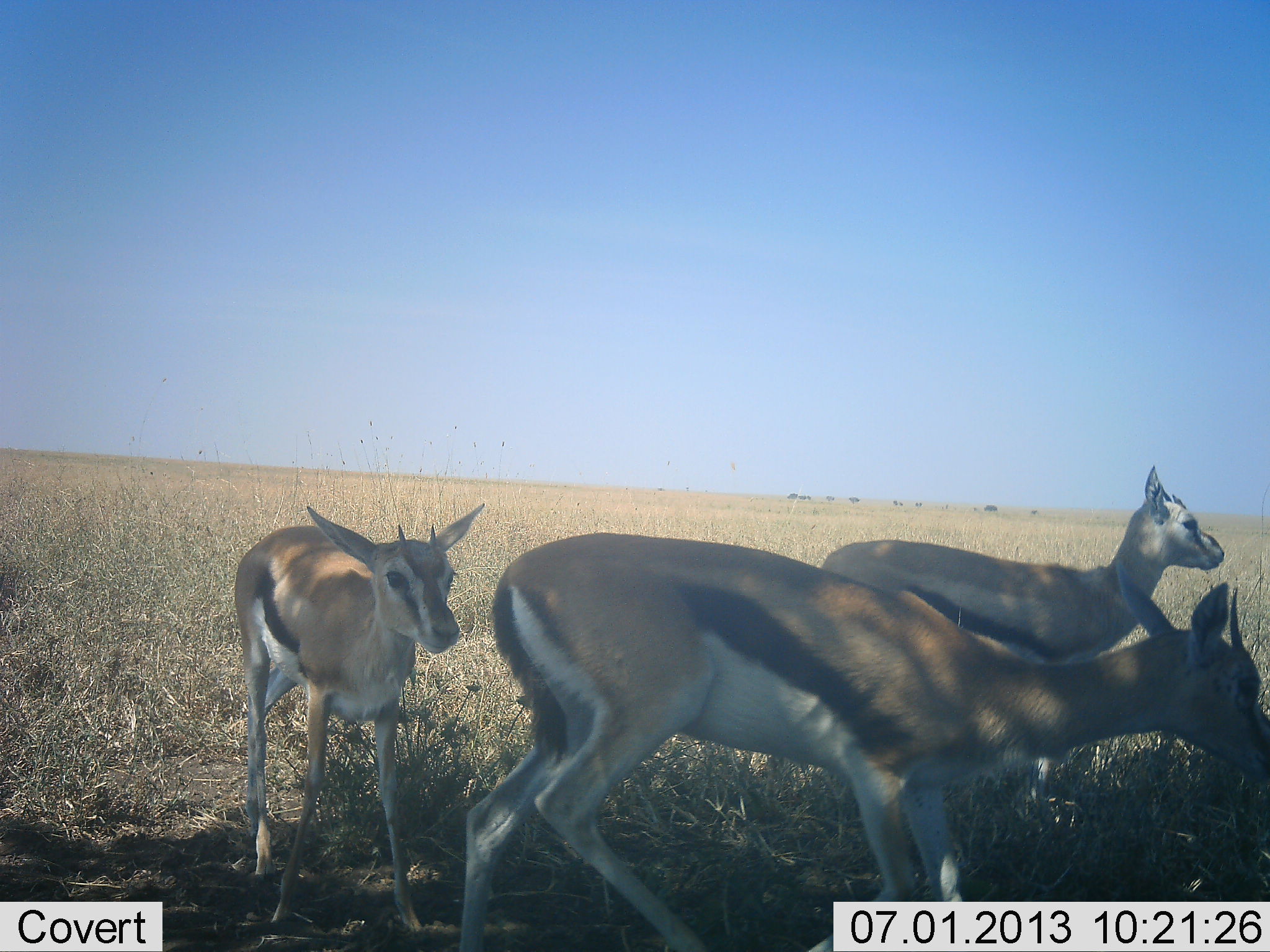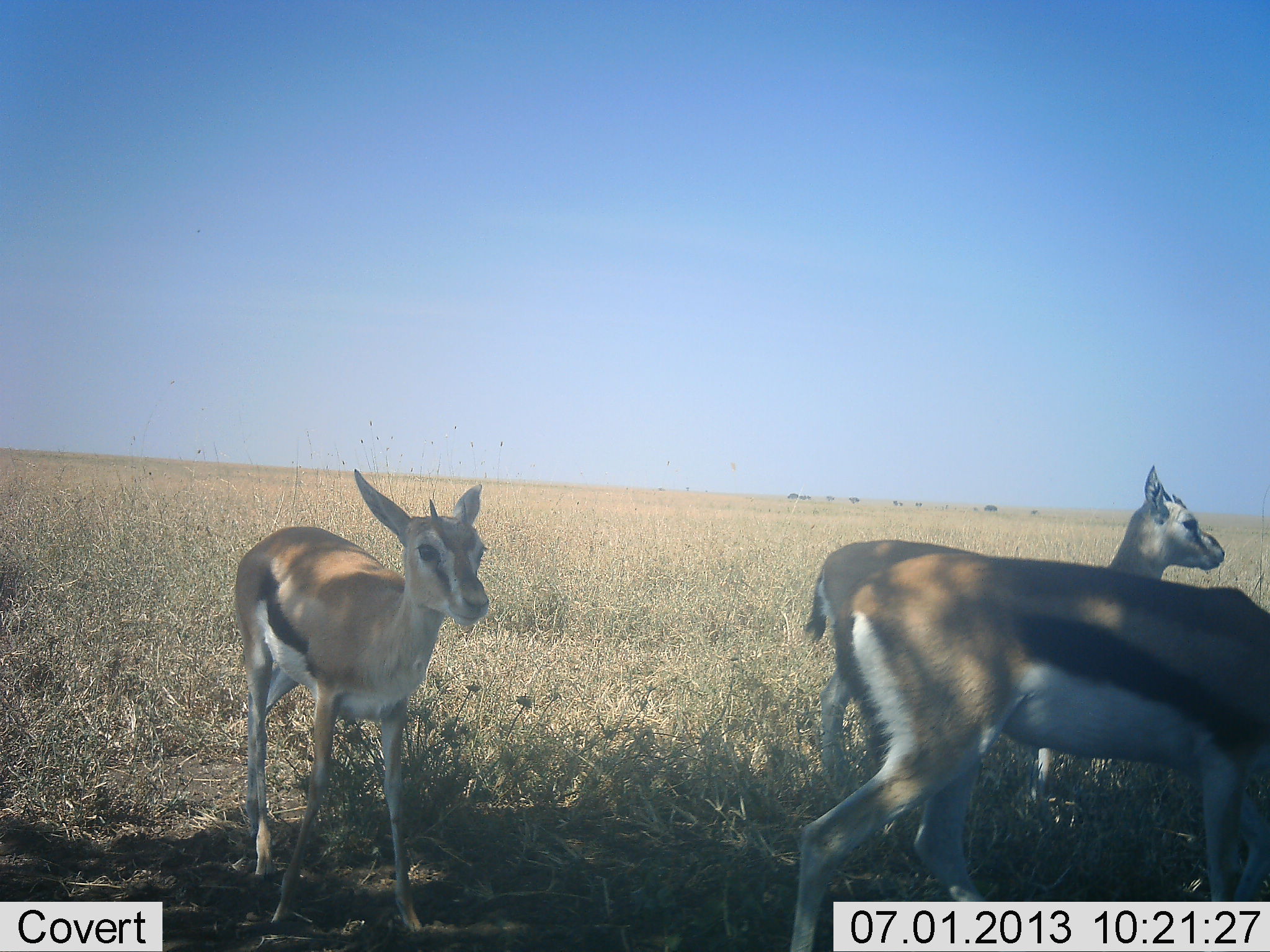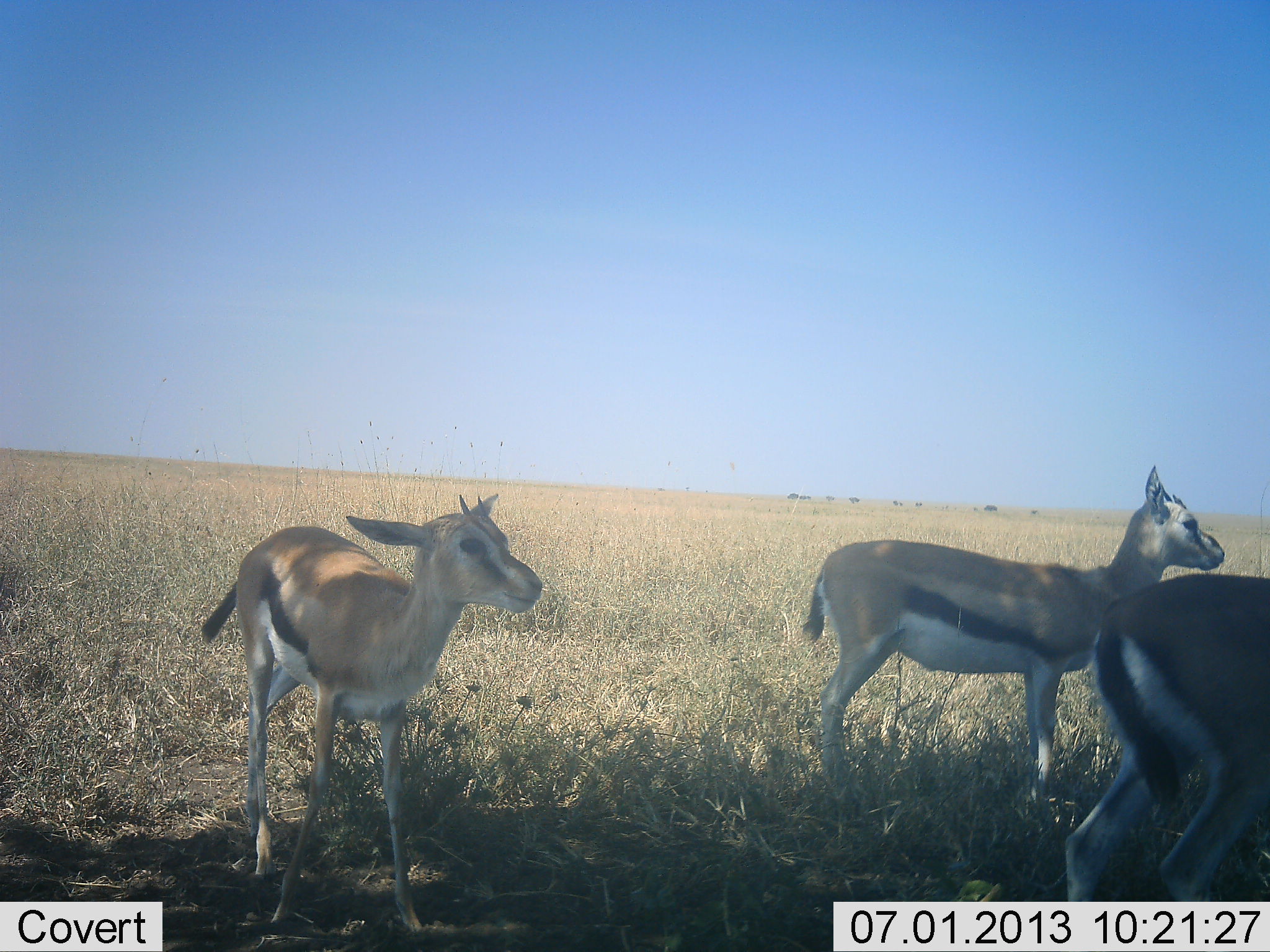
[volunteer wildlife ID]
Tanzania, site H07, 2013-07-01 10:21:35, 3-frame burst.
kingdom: Animalia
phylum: Chordata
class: Mammalia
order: Artiodactyla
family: Bovidae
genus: Eudorcas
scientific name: Eudorcas thomsonii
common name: thomson's gazelle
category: gazellethomsons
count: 3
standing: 81%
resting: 0%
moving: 77%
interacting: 4%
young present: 35%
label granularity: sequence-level